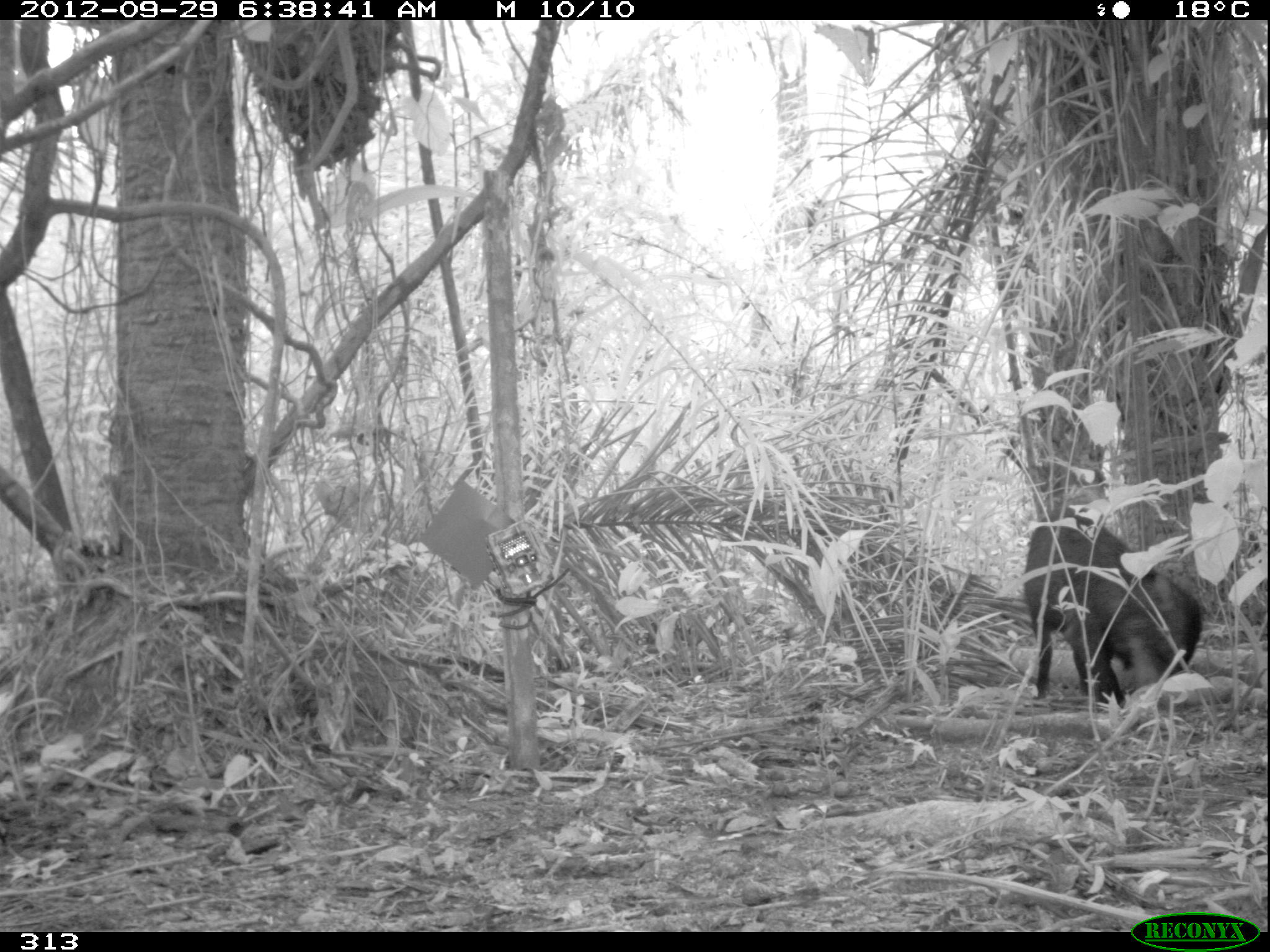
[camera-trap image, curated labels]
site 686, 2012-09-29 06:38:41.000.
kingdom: Animalia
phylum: Chordata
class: Mammalia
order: Artiodactyla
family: Tayassuidae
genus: Tayassu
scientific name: Tayassu pecari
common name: white-lipped peccary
Tayassu pecari (white-lipped peccary).